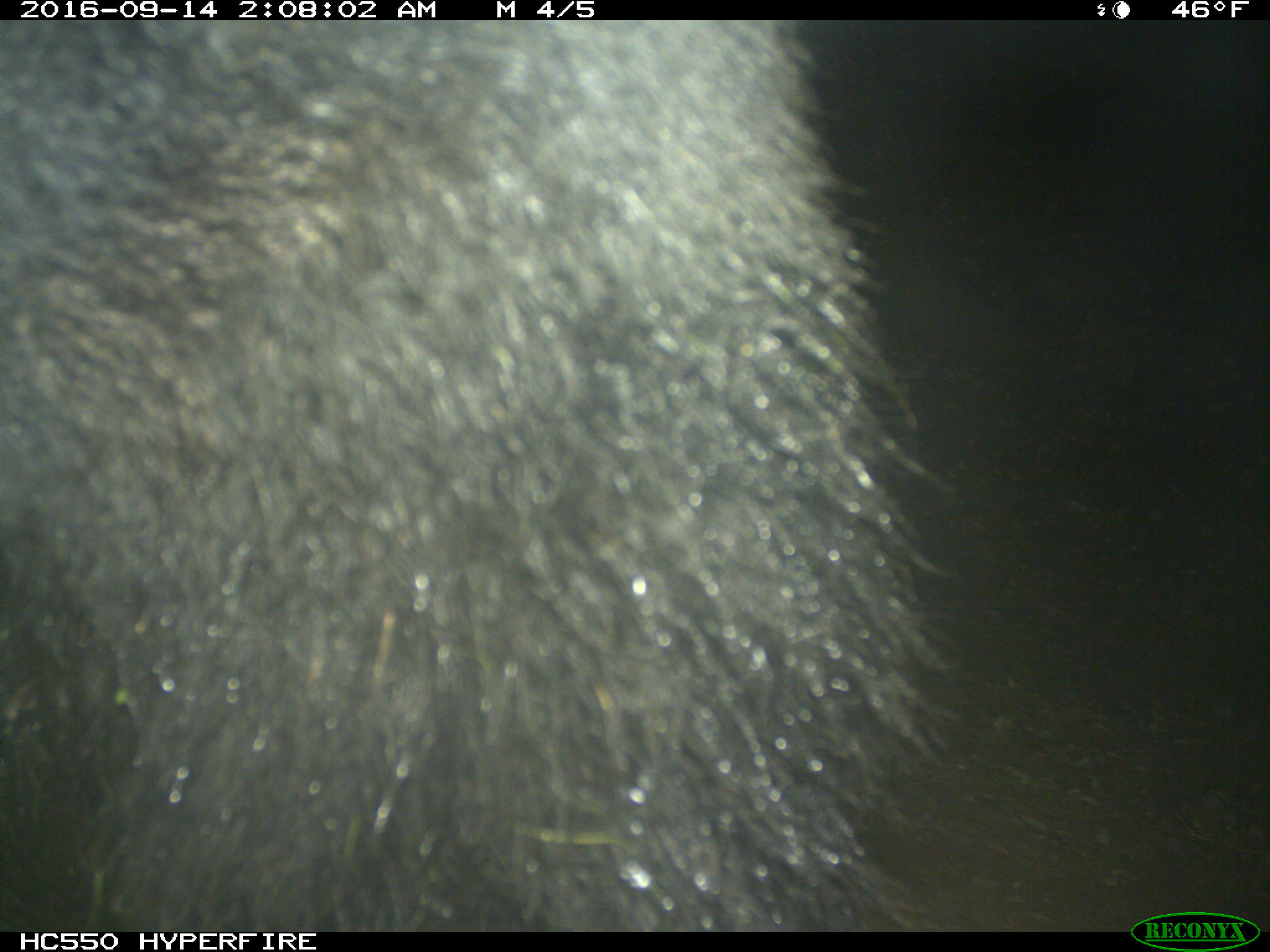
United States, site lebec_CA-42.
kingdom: Animalia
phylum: Chordata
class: Mammalia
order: Carnivora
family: Ursidae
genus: Ursus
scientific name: Ursus americanus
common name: american black bear